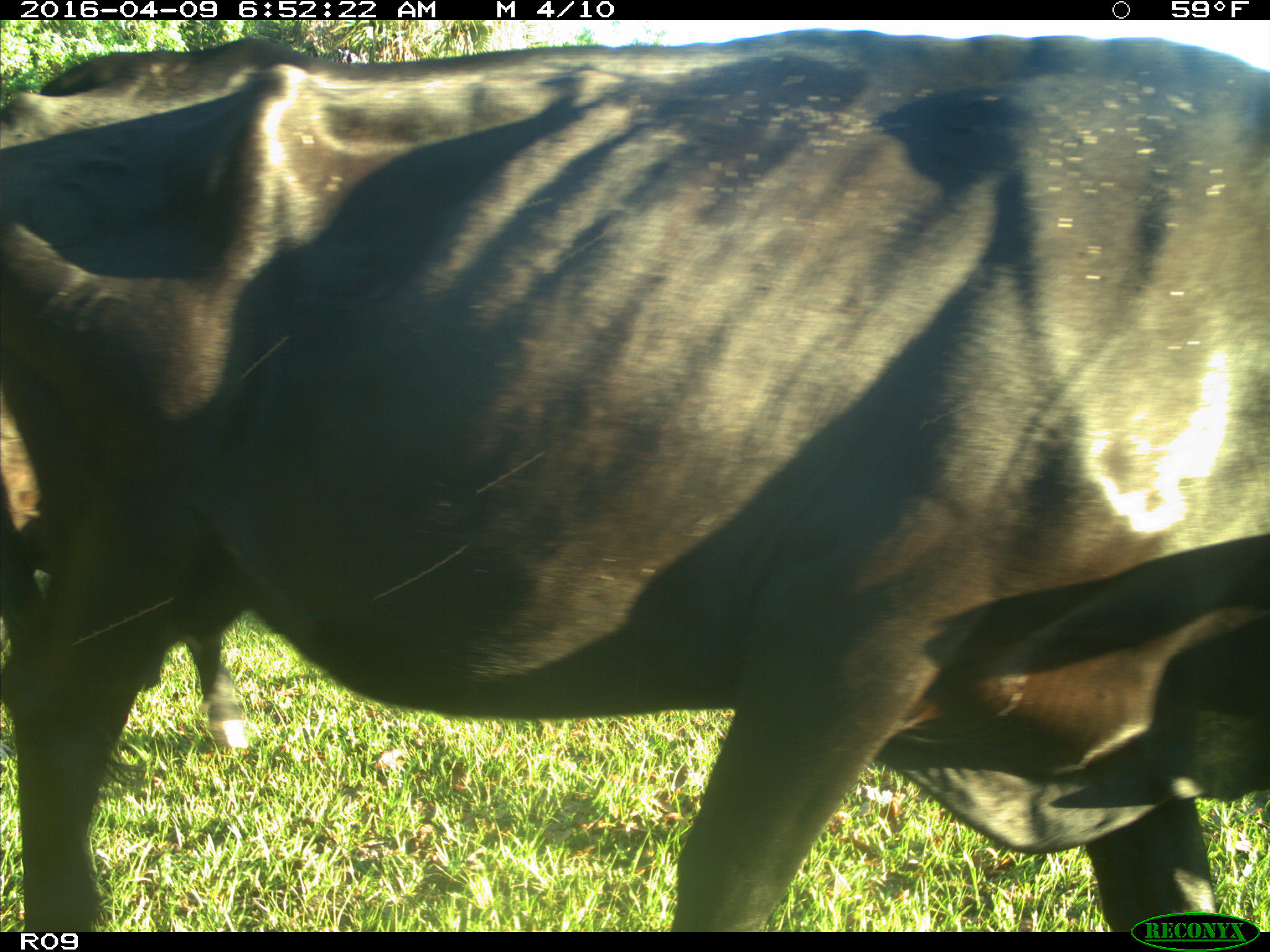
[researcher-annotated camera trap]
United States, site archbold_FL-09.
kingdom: Animalia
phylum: Chordata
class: Mammalia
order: Artiodactyla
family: Bovidae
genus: Bos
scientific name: Bos taurus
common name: domestic cow